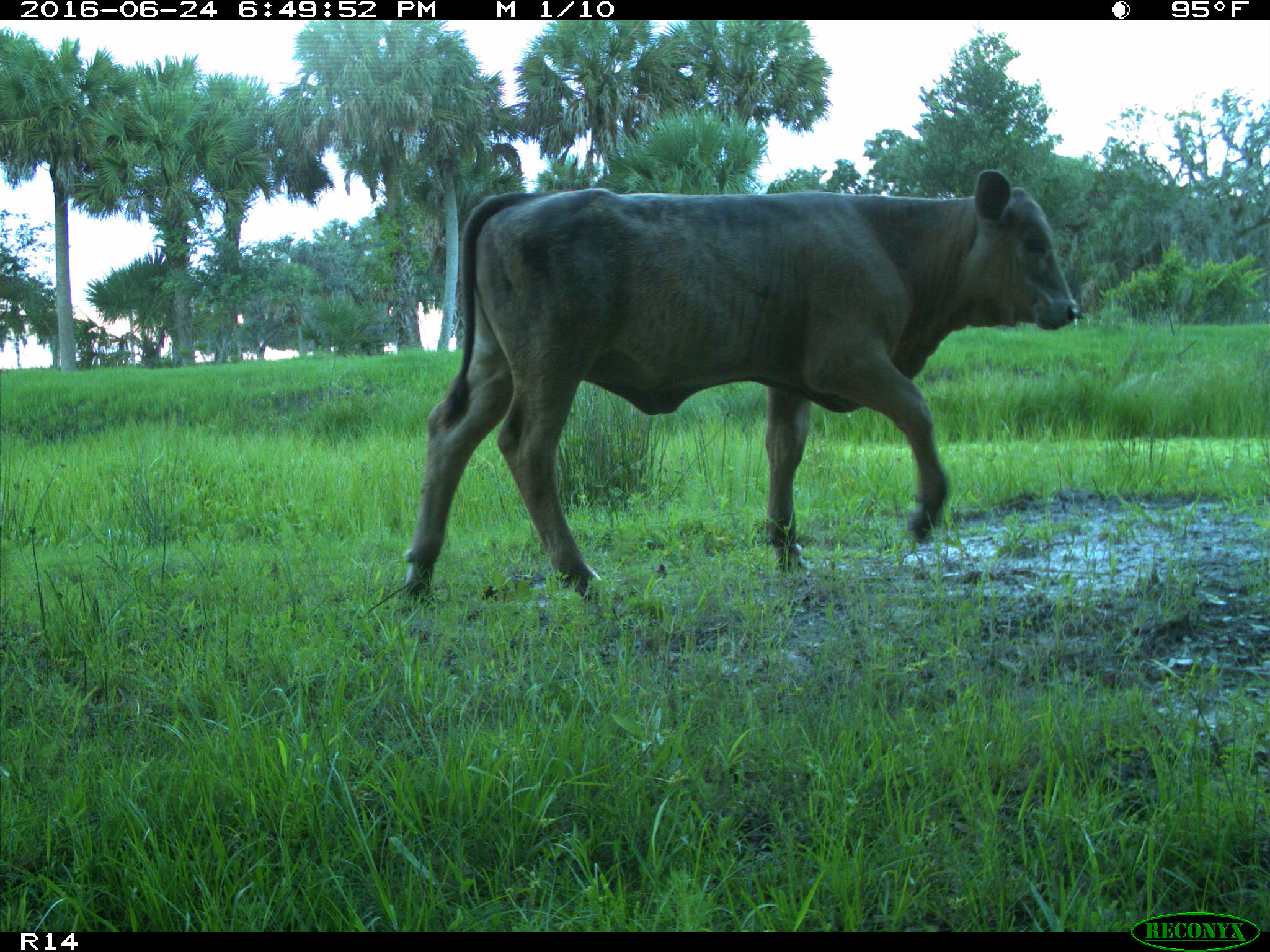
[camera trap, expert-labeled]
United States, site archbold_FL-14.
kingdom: Animalia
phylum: Chordata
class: Mammalia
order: Artiodactyla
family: Bovidae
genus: Bos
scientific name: Bos taurus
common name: domestic cow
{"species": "Bos taurus (domestic cow)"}